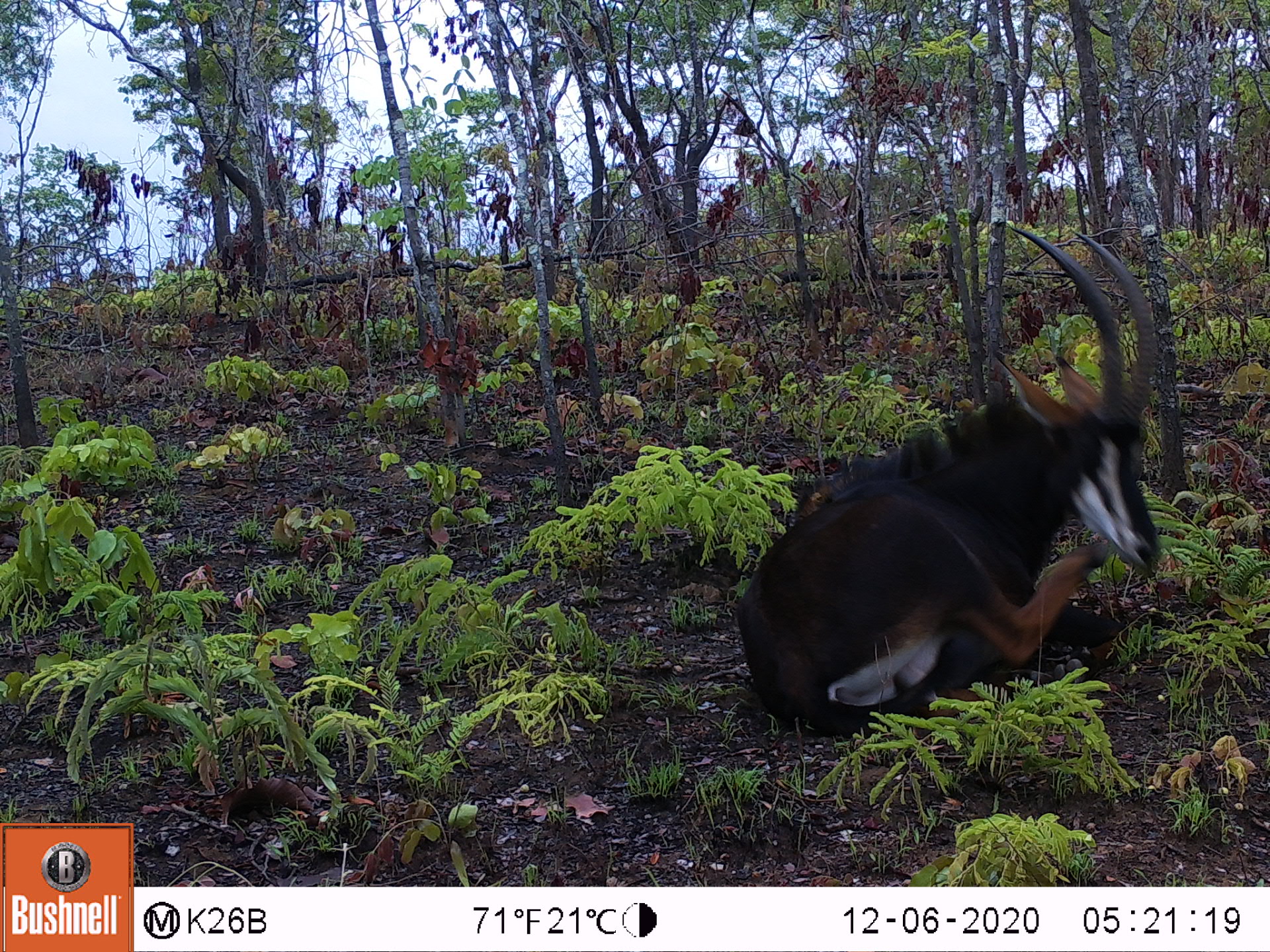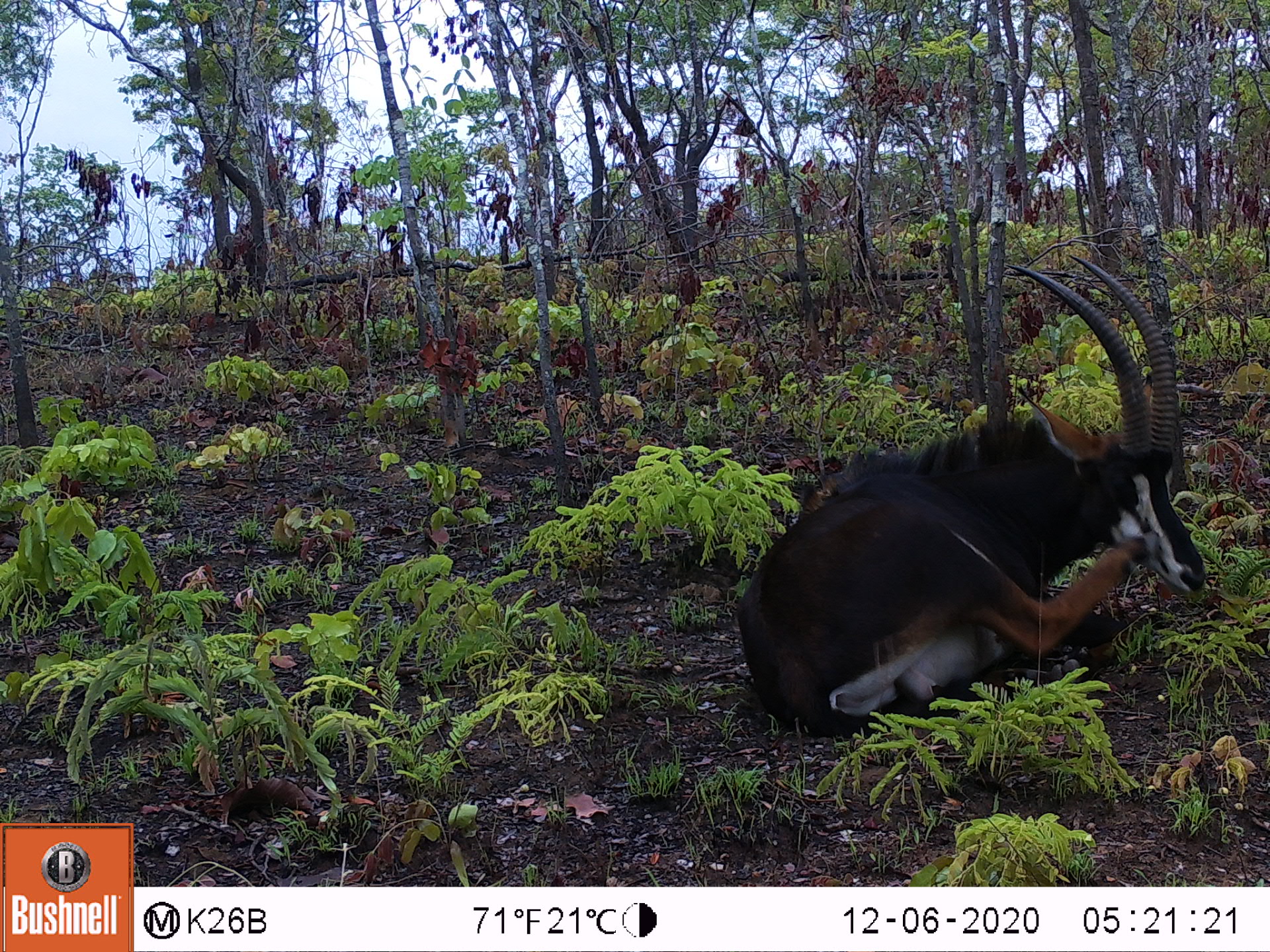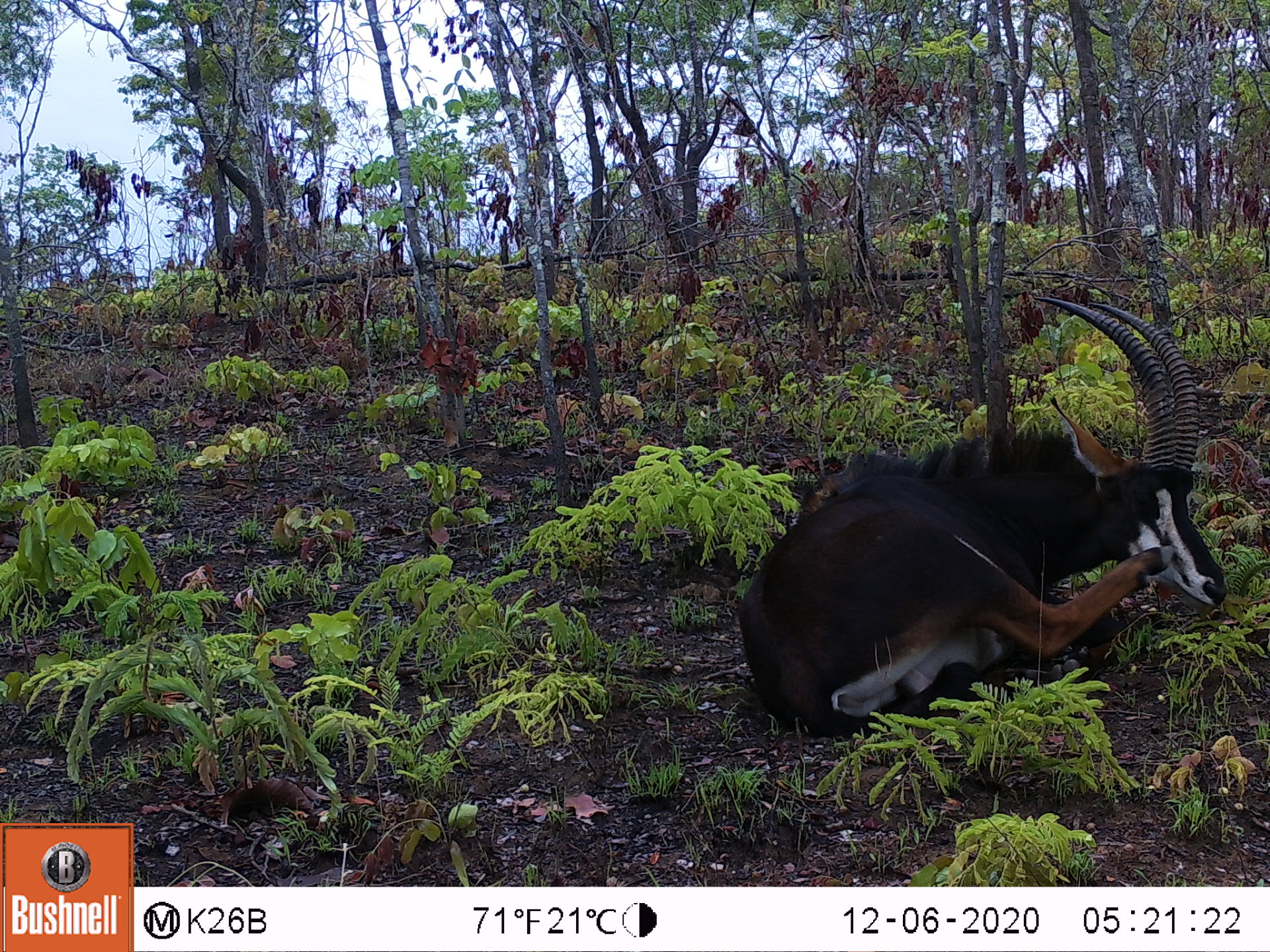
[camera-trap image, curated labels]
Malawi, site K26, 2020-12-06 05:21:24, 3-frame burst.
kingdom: Animalia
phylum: Chordata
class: Mammalia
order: Artiodactyla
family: Bovidae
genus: Hippotragus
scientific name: Hippotragus niger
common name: sable antelope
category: sable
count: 1